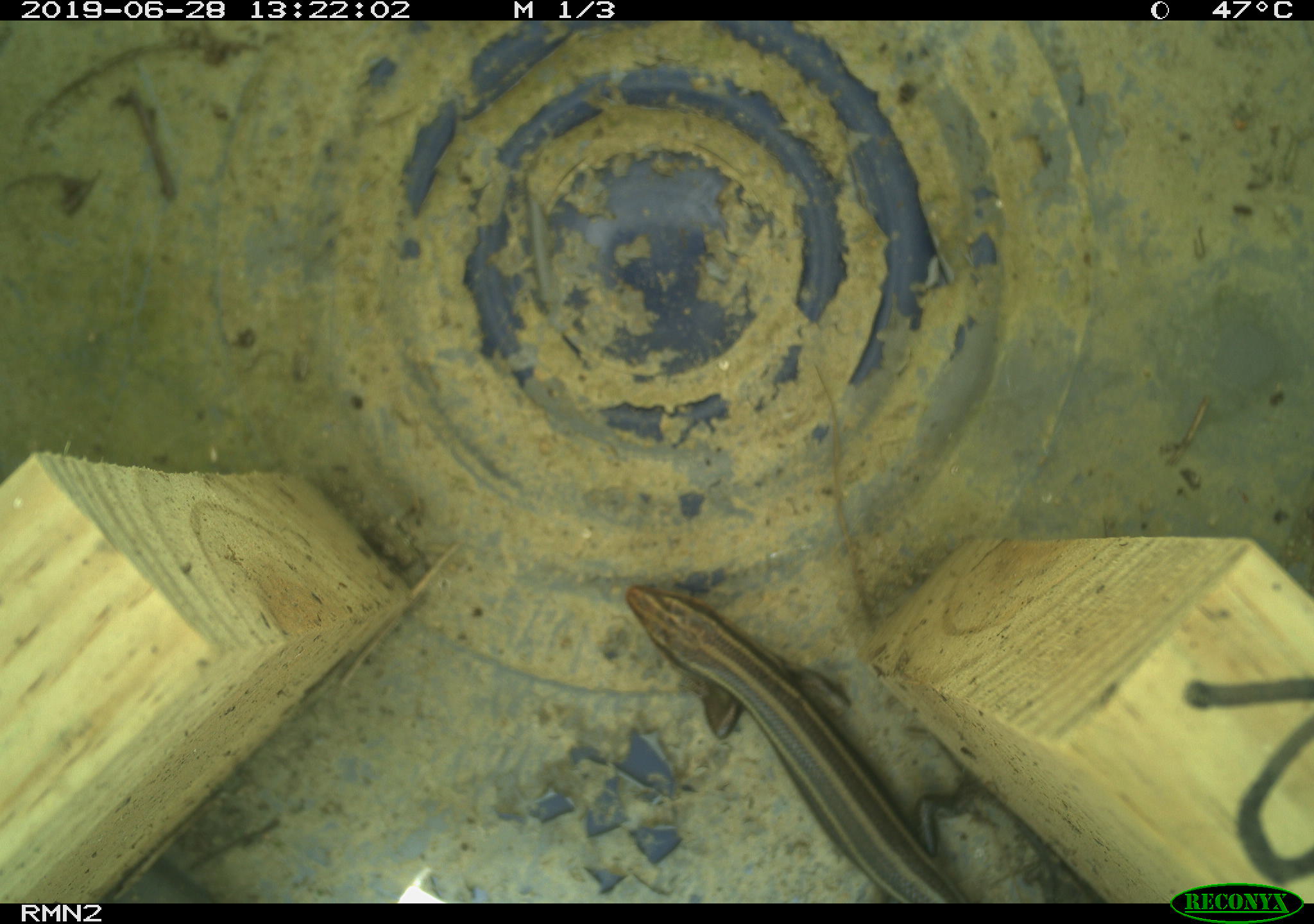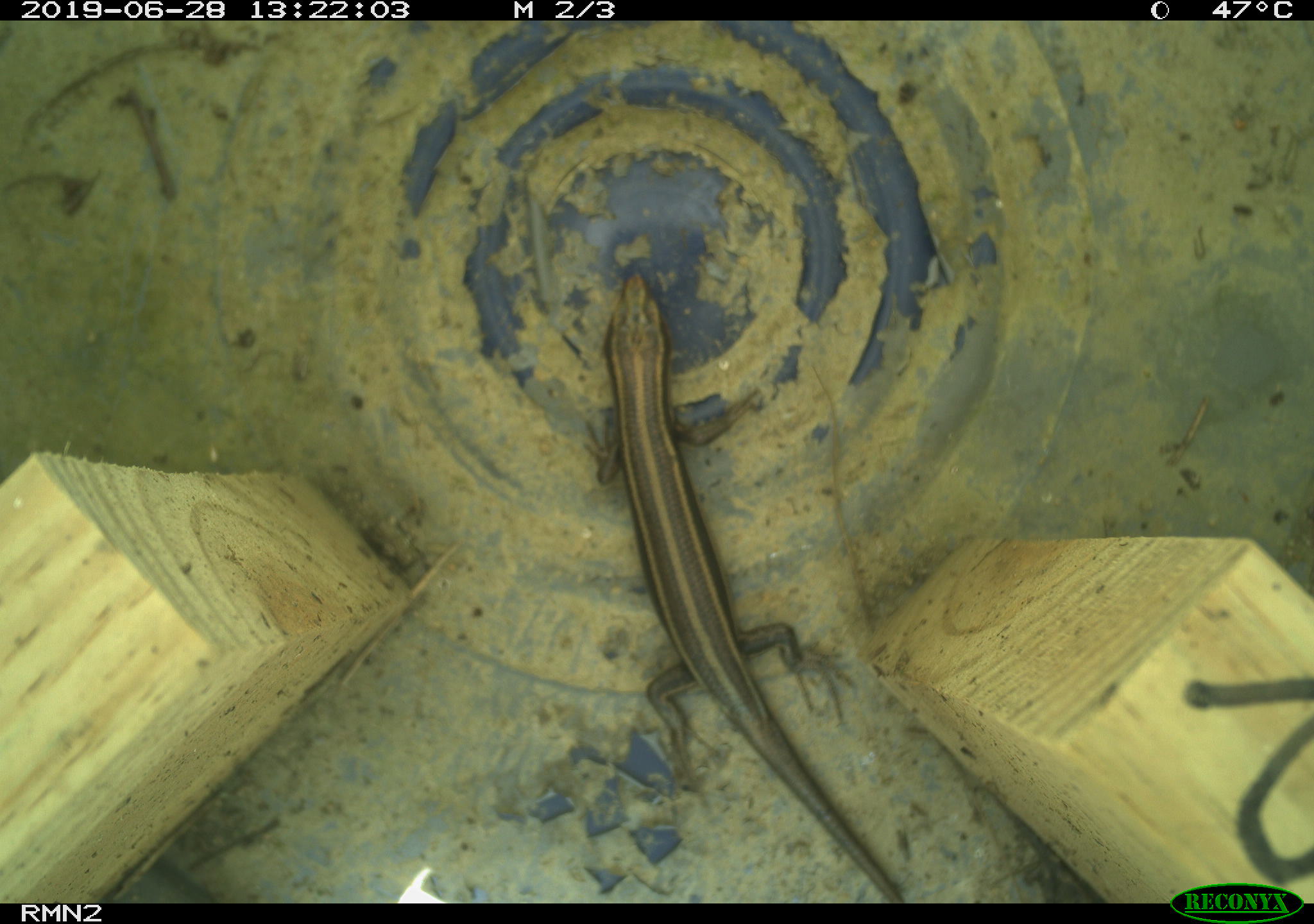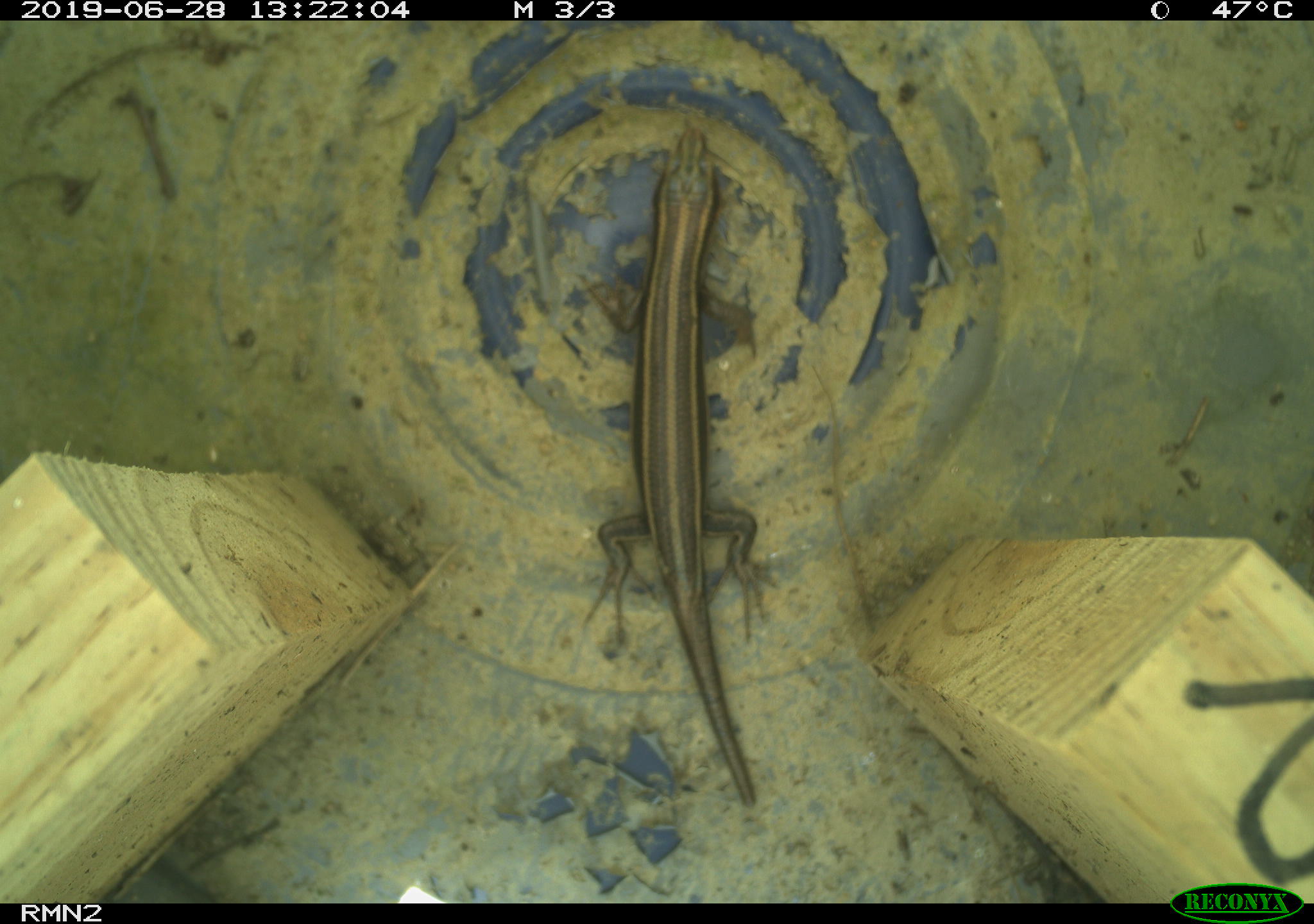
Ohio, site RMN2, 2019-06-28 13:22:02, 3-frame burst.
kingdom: Animalia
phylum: Chordata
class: Reptilia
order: Squamata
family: Scincidae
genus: Plestiodon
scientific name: Plestiodon fasciatus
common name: common five-lined skink